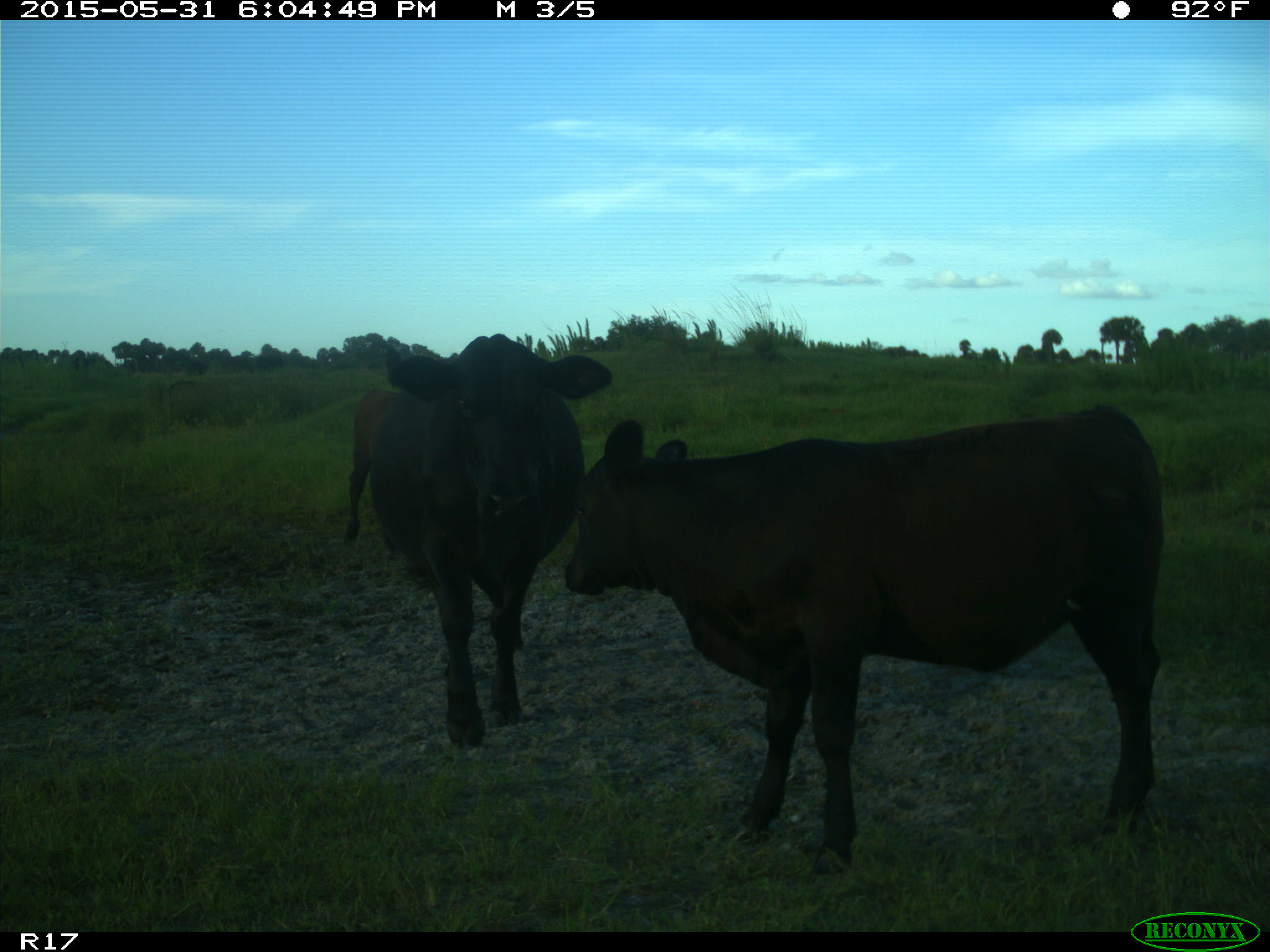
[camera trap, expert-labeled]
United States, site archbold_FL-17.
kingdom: Animalia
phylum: Chordata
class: Mammalia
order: Artiodactyla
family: Bovidae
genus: Bos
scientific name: Bos taurus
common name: domestic cow